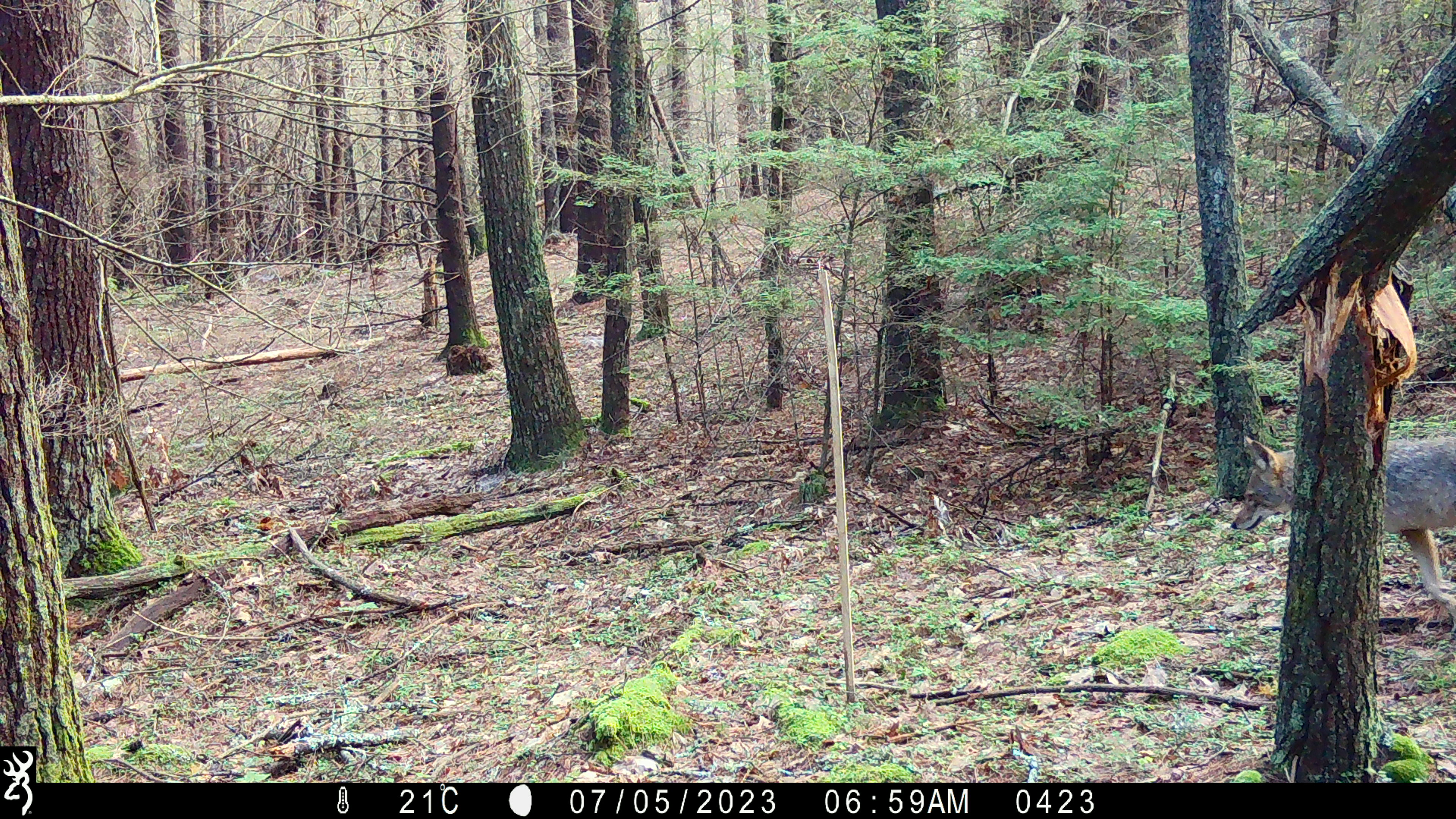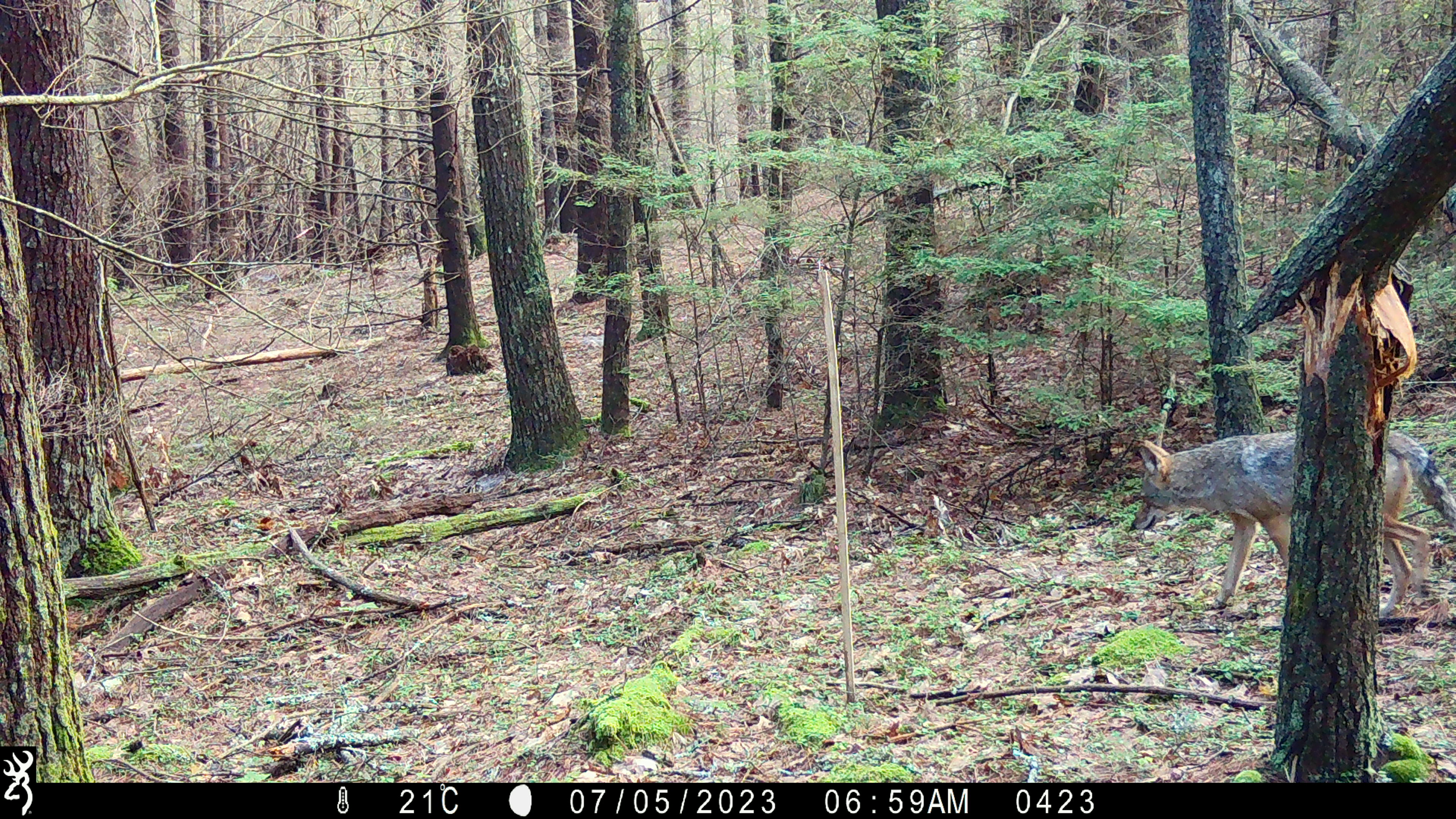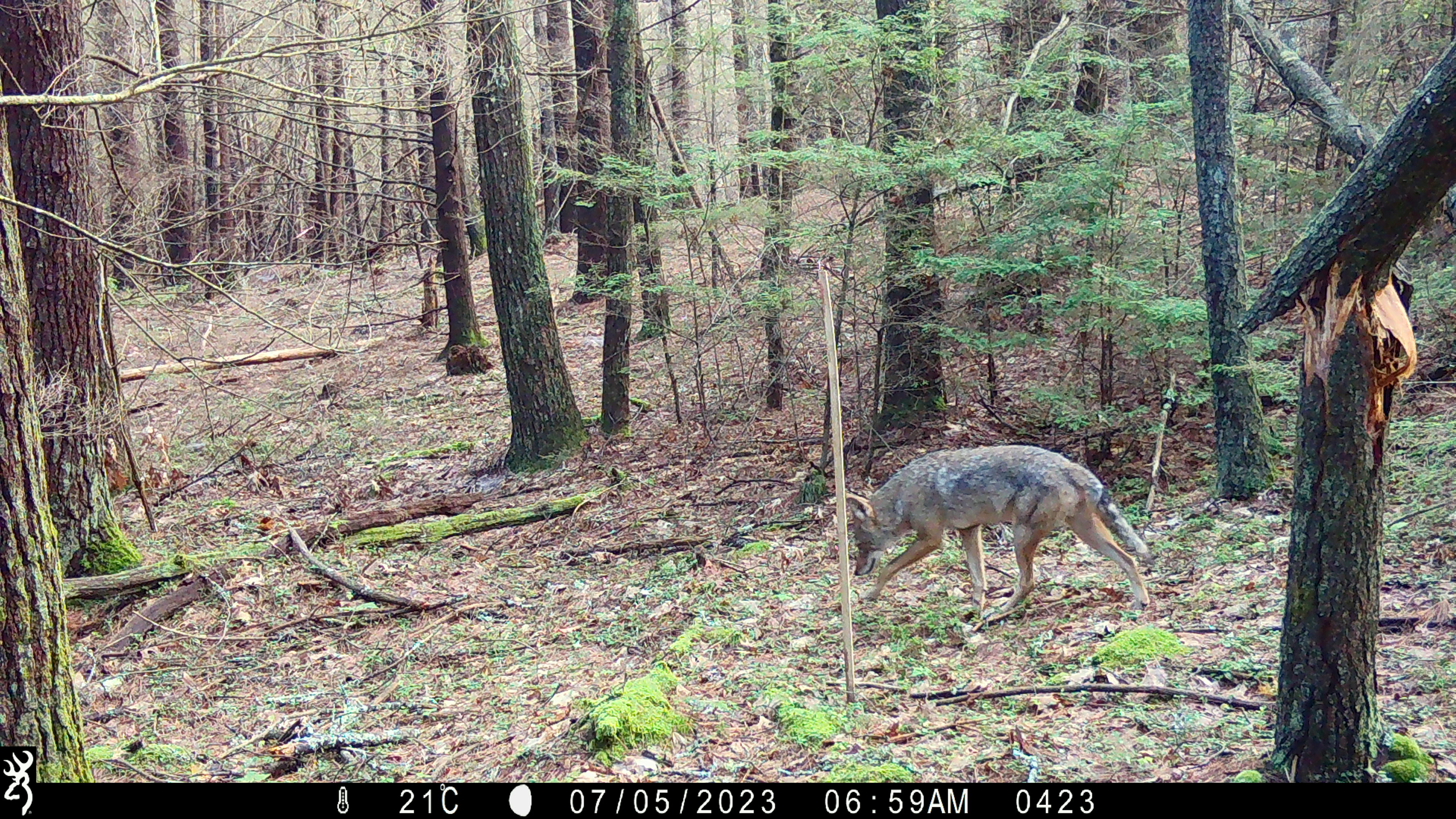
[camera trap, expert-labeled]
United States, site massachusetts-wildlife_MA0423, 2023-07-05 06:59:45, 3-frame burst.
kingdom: Animalia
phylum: Chordata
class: Mammalia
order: Carnivora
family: Canidae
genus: Canis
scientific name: Canis latrans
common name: coyote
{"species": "coyote (Canis latrans)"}